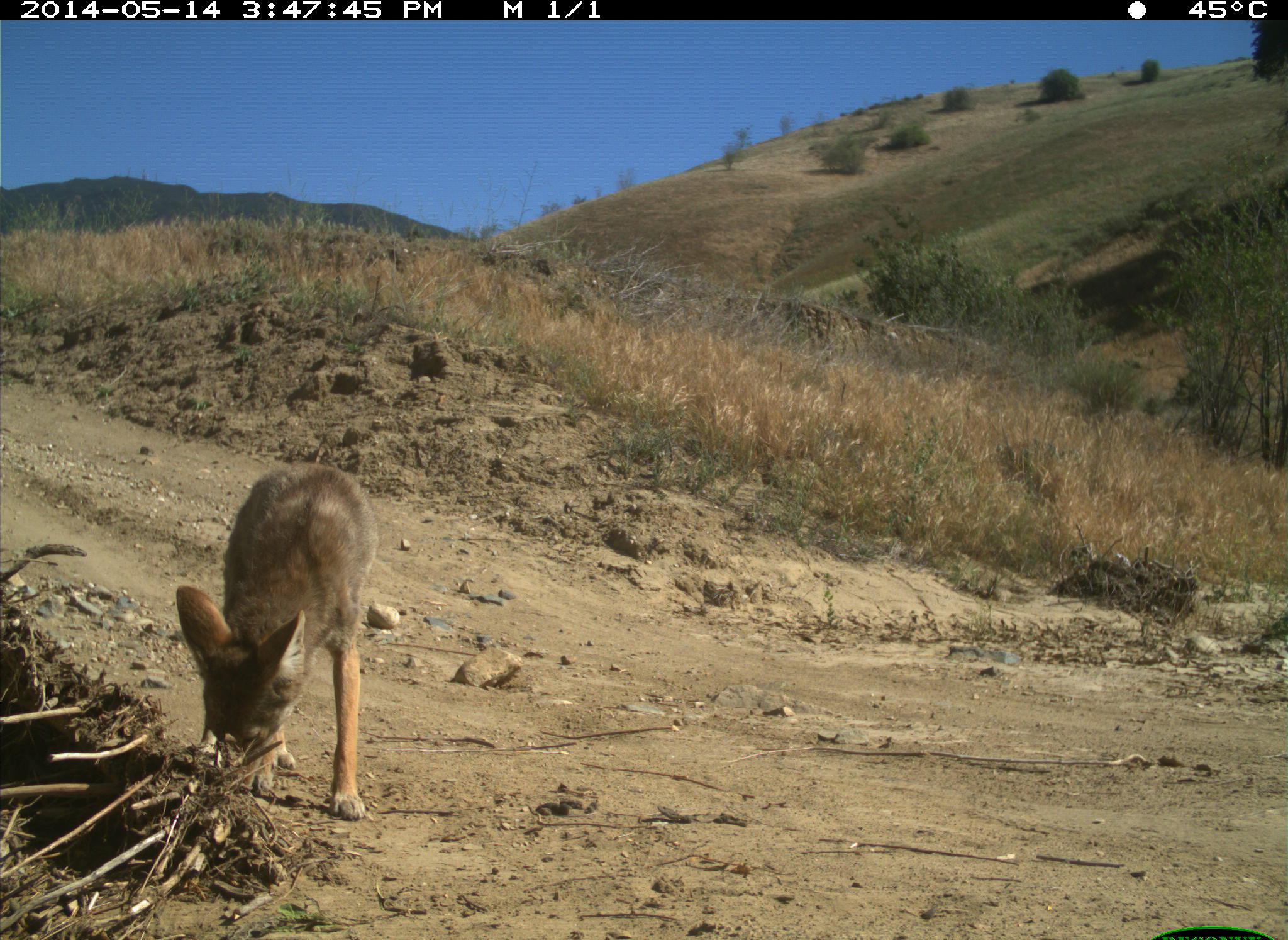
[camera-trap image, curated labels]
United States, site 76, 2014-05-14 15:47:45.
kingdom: Animalia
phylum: Chordata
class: Mammalia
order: Carnivora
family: Canidae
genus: Canis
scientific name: Canis latrans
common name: coyote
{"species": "coyote (Canis latrans)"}